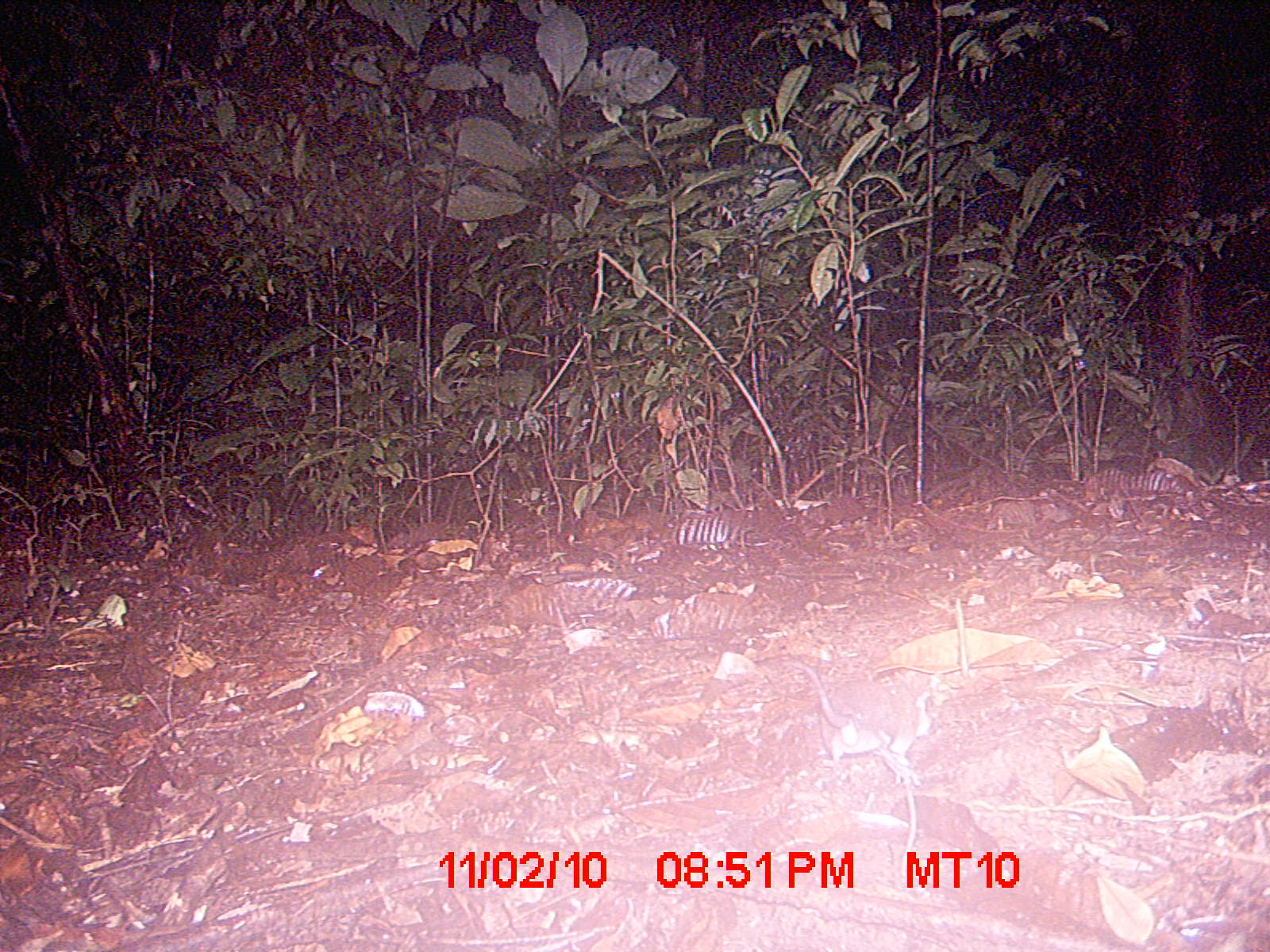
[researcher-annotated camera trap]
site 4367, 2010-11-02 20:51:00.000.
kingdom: Animalia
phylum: Chordata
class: Mammalia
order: Rodentia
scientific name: Rodentia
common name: rodents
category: unknown rodent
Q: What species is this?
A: Unknown rodent (rodents) (Rodentia).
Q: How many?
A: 1.